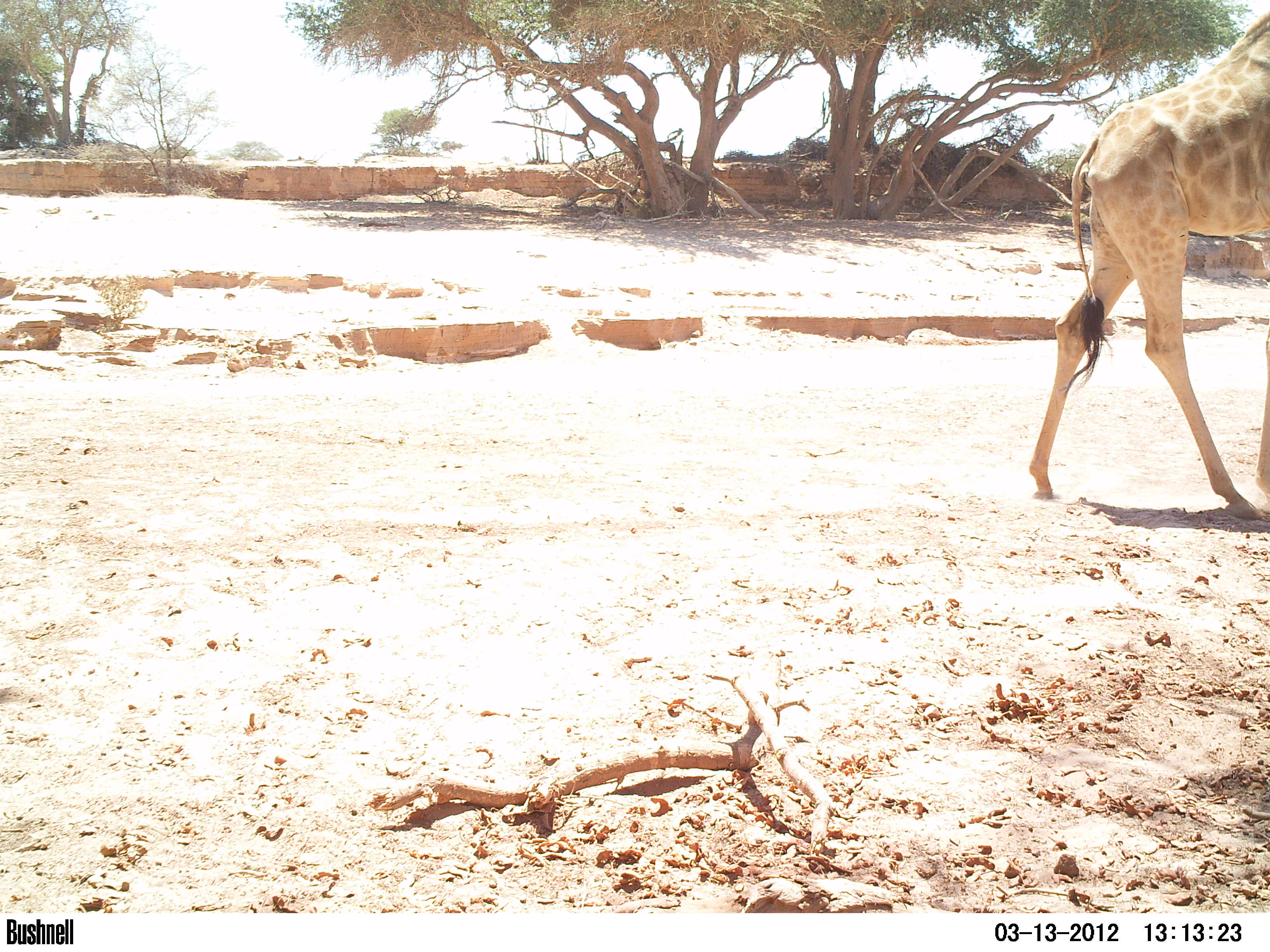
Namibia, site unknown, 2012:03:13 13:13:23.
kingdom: Animalia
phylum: Chordata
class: Mammalia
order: Artiodactyla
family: Giraffidae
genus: Giraffa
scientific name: Giraffa camelopardalis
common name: giraffe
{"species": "Giraffa camelopardalis (giraffe)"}